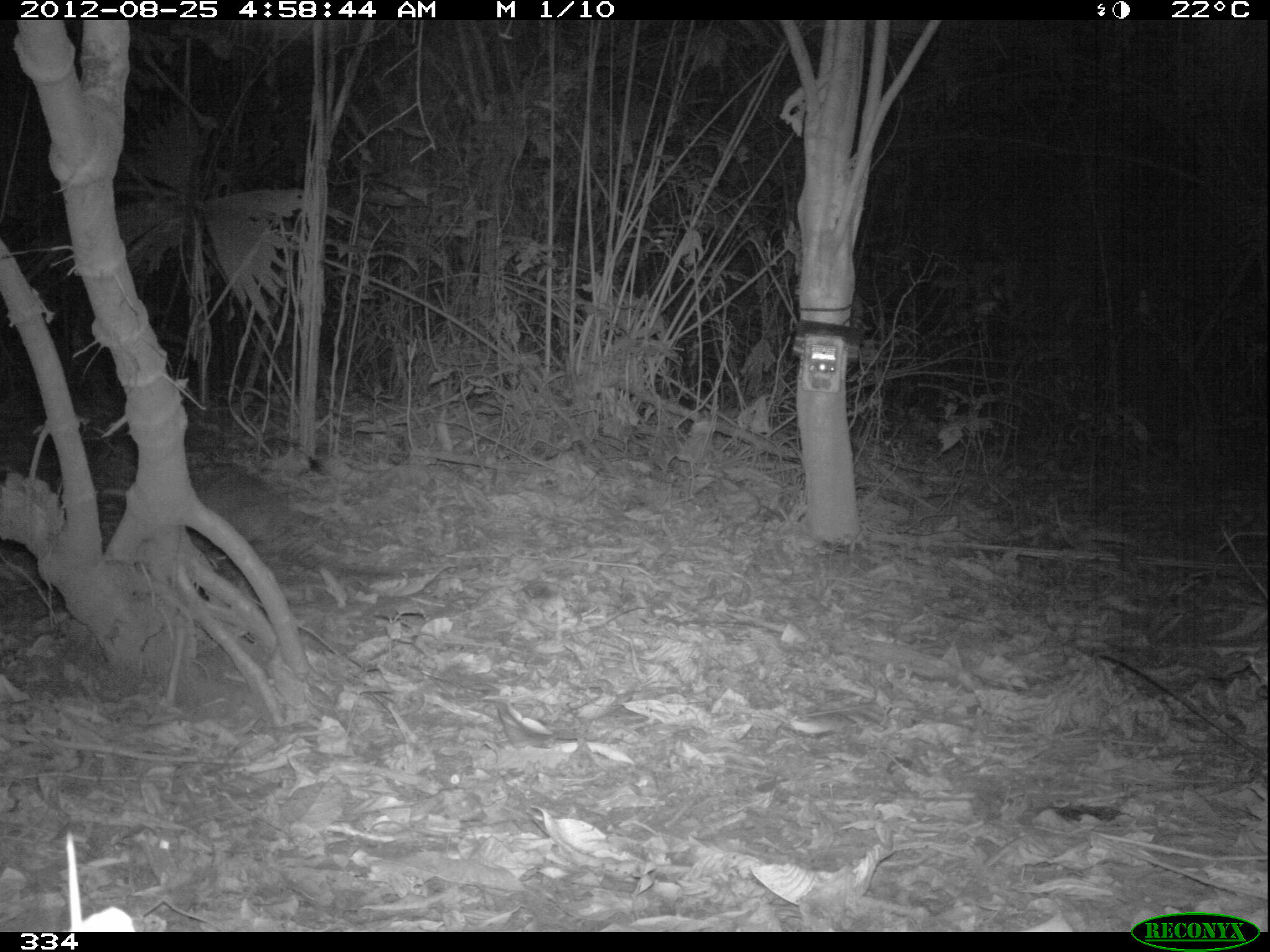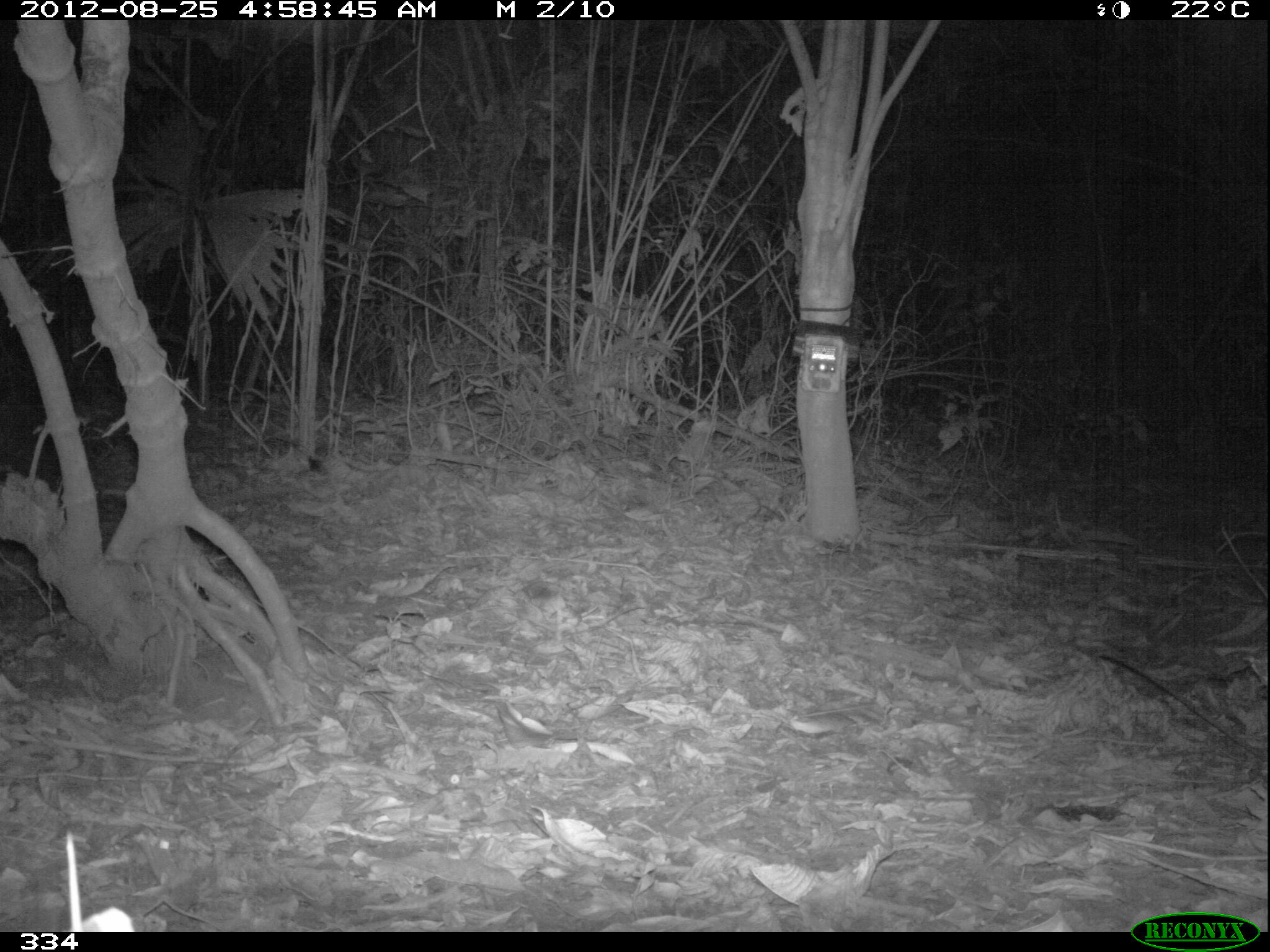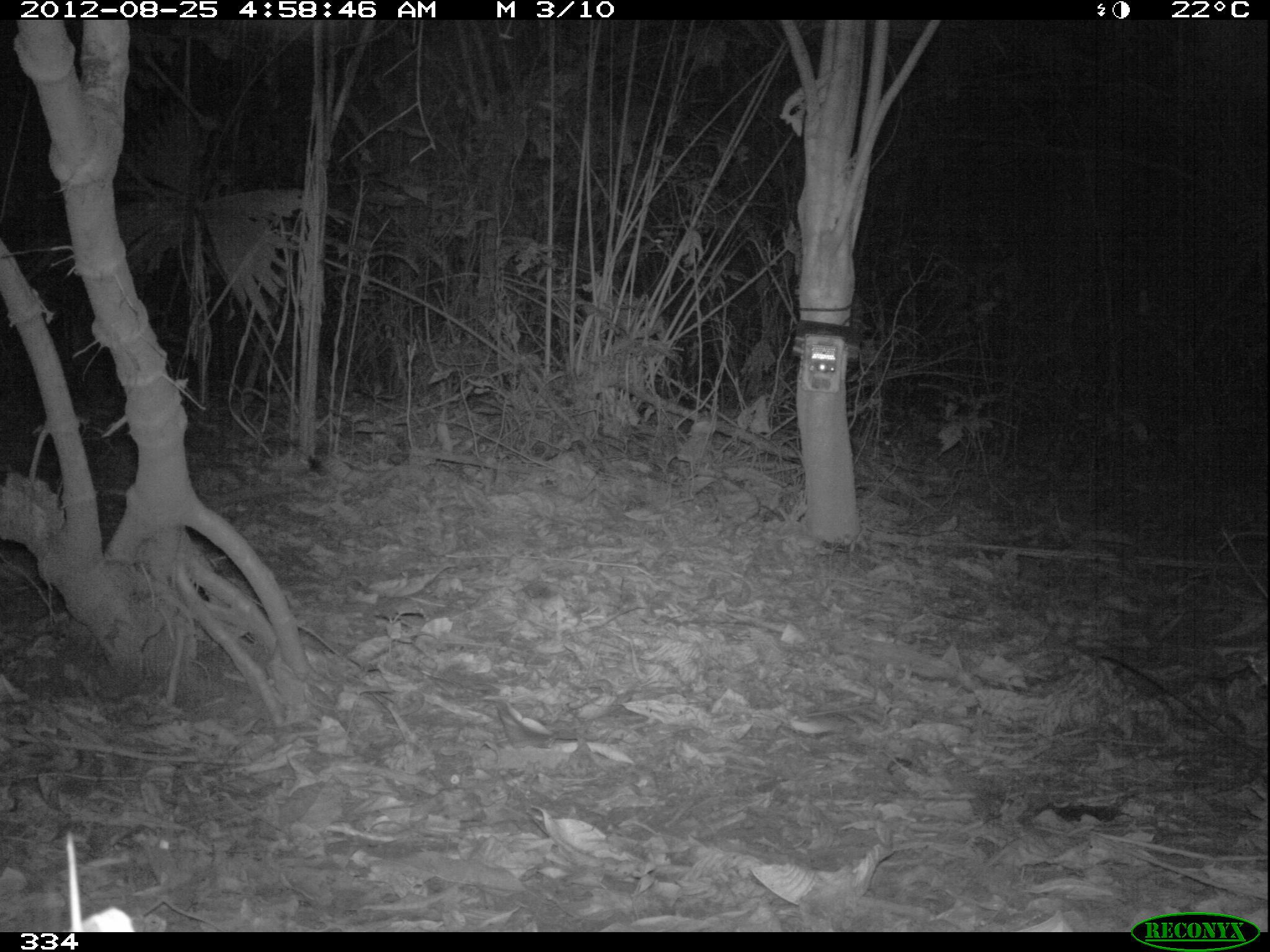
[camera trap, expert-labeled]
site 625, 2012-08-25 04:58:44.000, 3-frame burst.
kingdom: Animalia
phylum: Chordata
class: Mammalia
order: Cingulata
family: Dasypodidae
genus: Dasypus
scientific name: Dasypus novemcinctus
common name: nine-banded armadillo